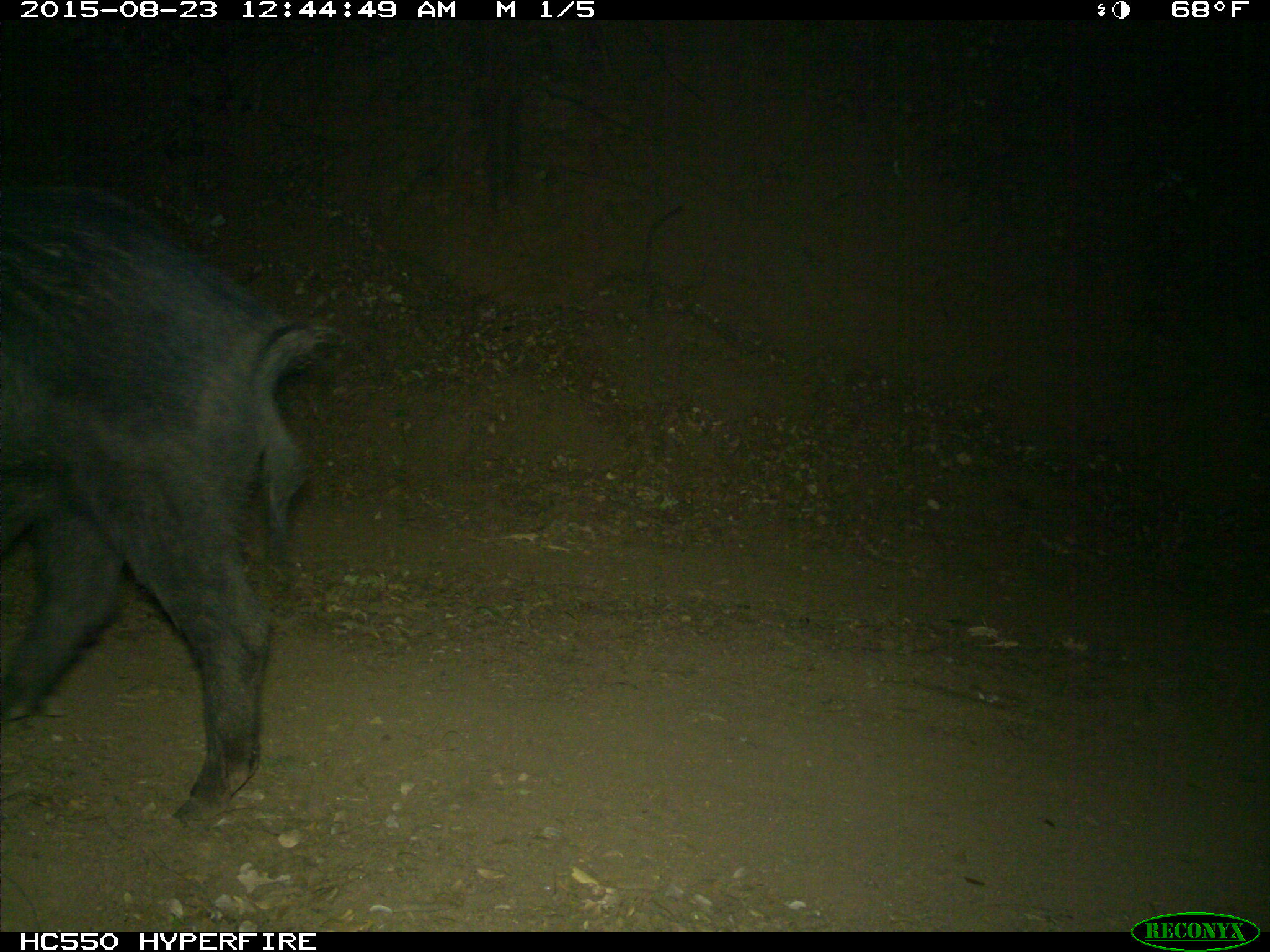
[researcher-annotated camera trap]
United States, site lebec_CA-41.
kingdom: Animalia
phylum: Chordata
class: Mammalia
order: Artiodactyla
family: Suidae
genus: Sus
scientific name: Sus scrofa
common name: wild boar